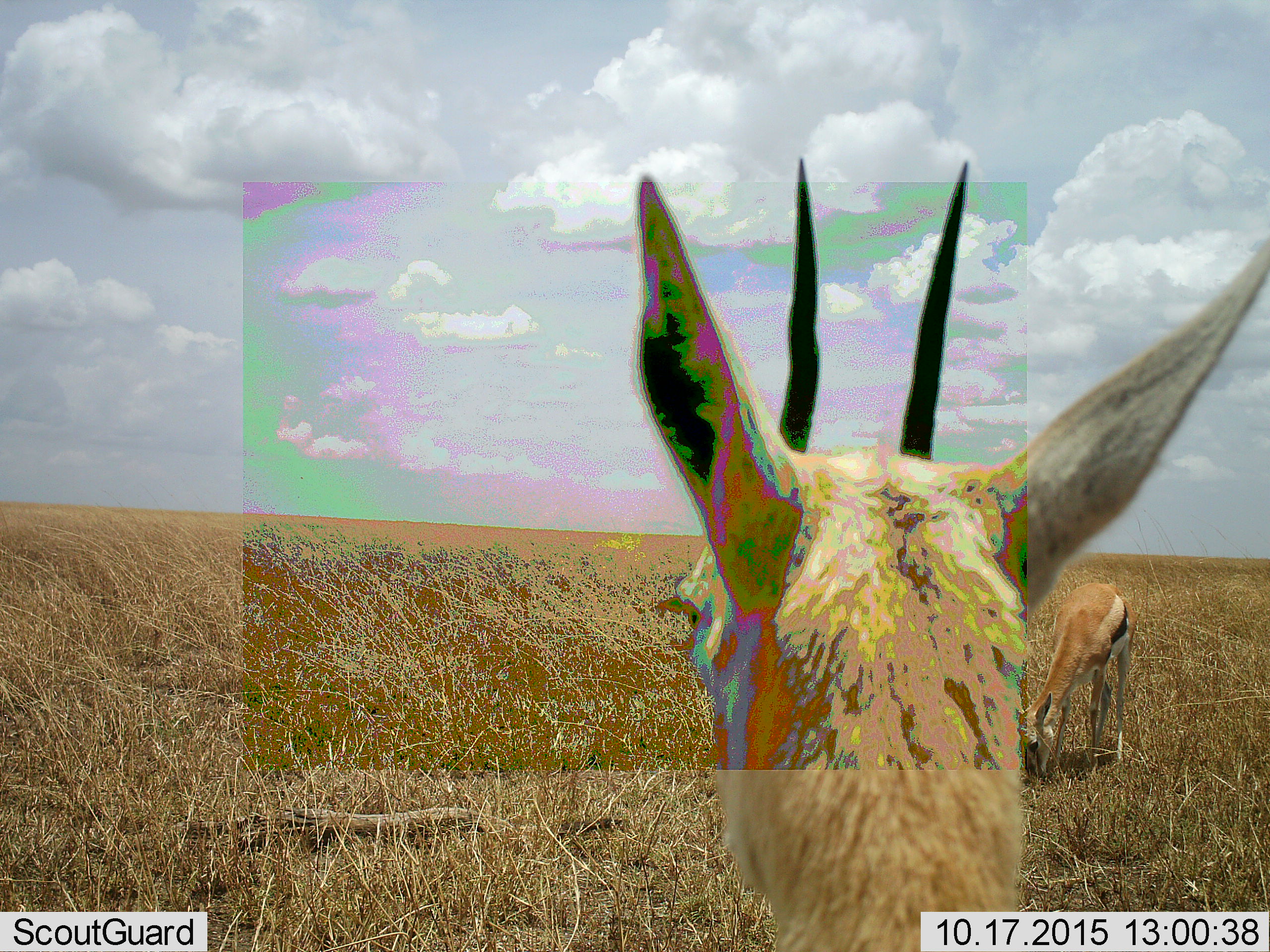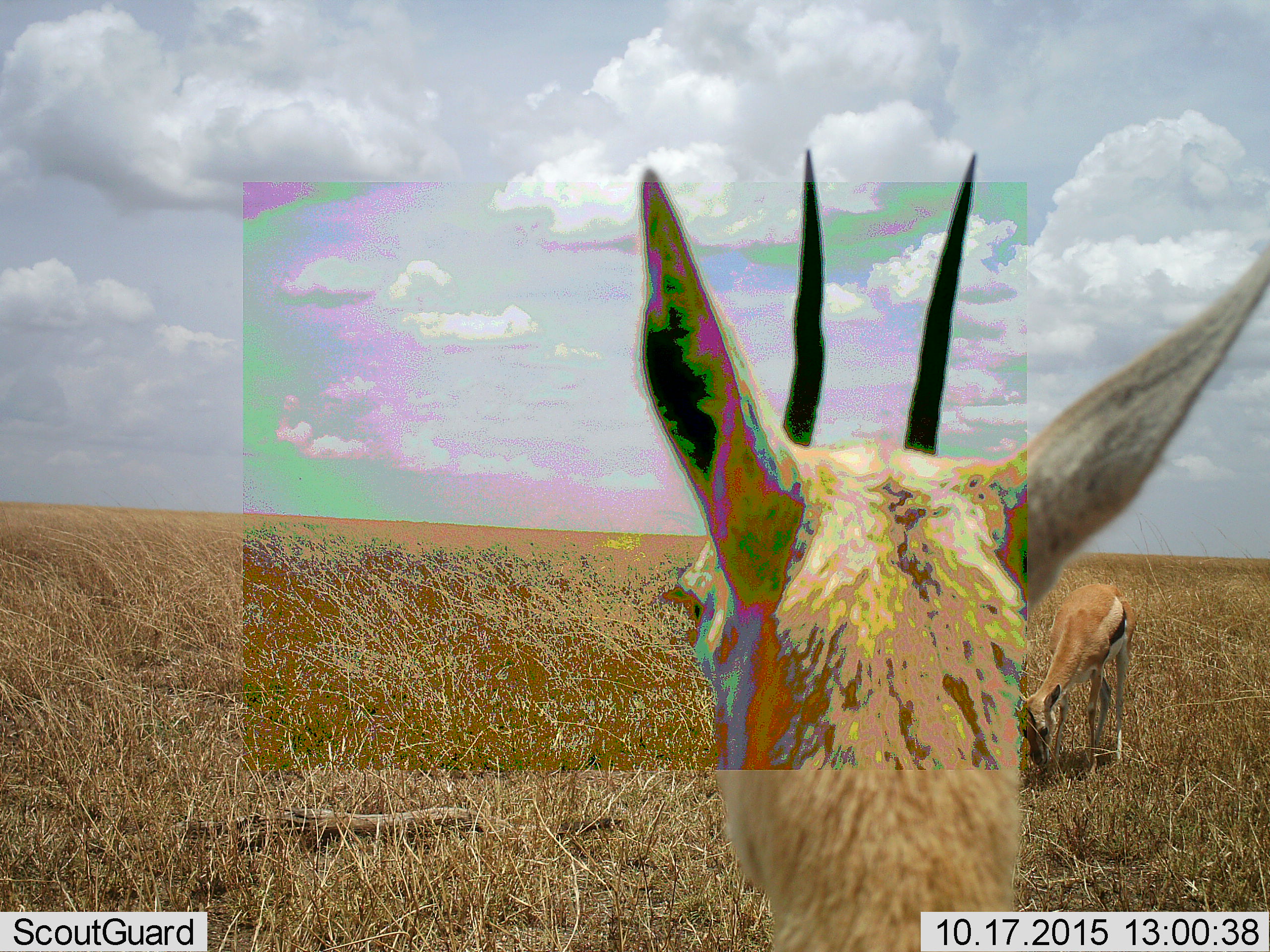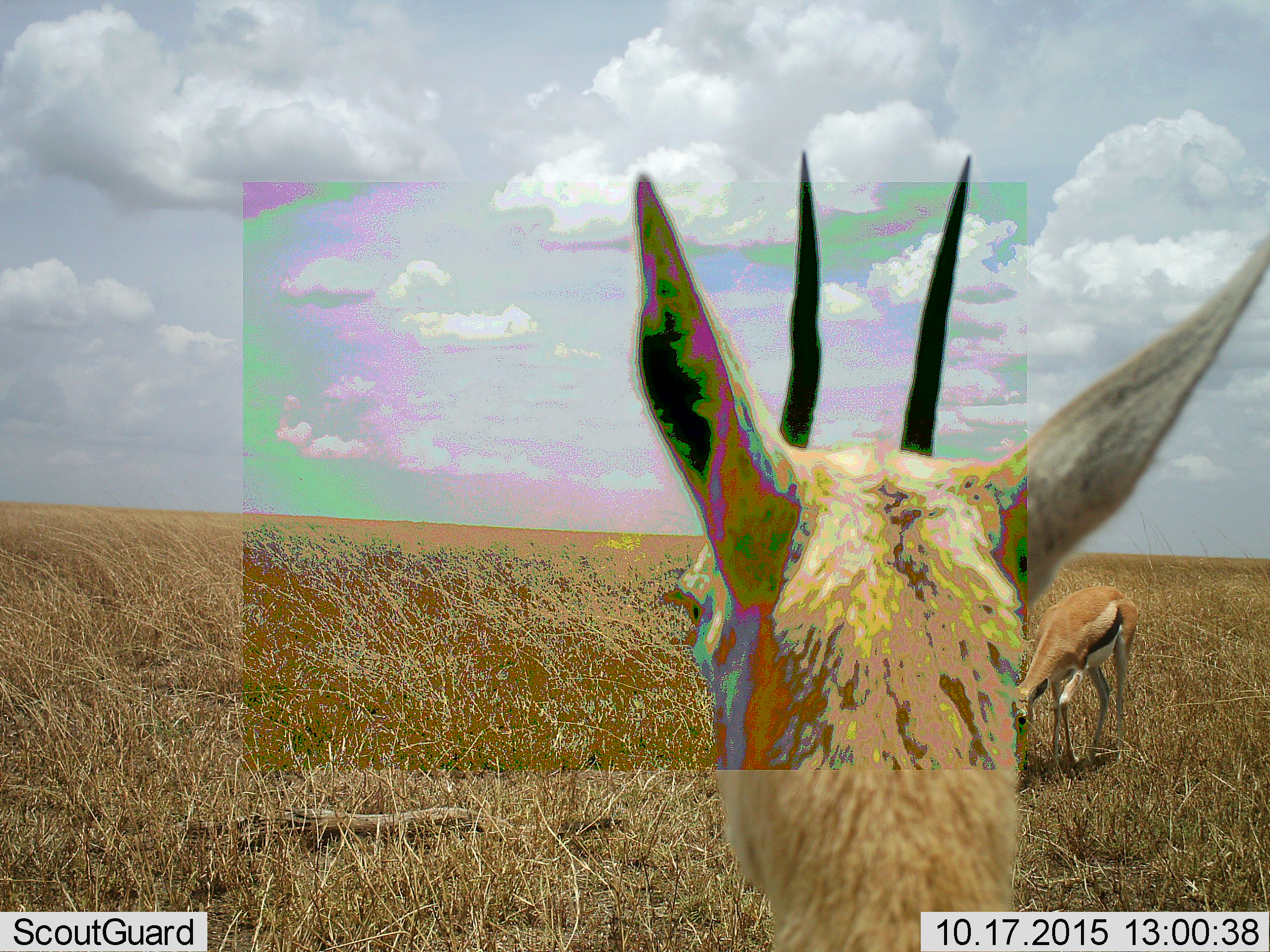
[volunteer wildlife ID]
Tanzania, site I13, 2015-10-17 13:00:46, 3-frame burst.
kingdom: Animalia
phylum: Chordata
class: Mammalia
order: Artiodactyla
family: Bovidae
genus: Eudorcas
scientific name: Eudorcas thomsonii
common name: thomson's gazelle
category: gazellethomsons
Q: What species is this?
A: Gazellethomsons (thomson's gazelle) (Eudorcas thomsonii).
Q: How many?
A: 2.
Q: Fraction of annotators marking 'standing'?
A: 100%.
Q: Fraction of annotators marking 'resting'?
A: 0%.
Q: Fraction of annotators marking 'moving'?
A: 11%.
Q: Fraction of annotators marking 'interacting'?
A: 0%.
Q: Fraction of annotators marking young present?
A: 0%.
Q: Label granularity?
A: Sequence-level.